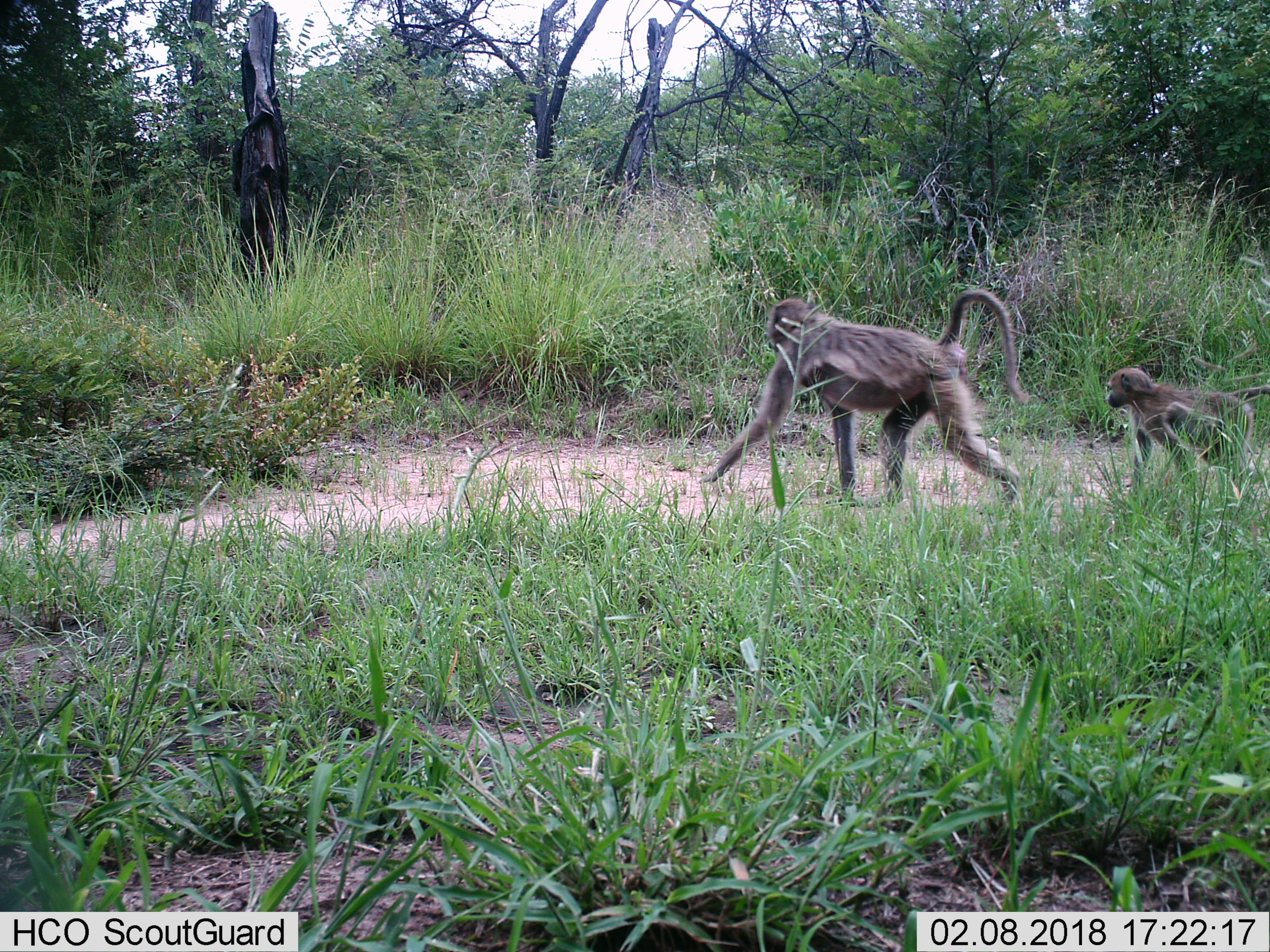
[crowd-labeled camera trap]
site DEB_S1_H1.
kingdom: Animalia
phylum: Chordata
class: Mammalia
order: Primates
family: Cercopithecidae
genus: Papio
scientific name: Papio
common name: baboon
Baboon (Papio), count 2. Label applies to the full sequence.